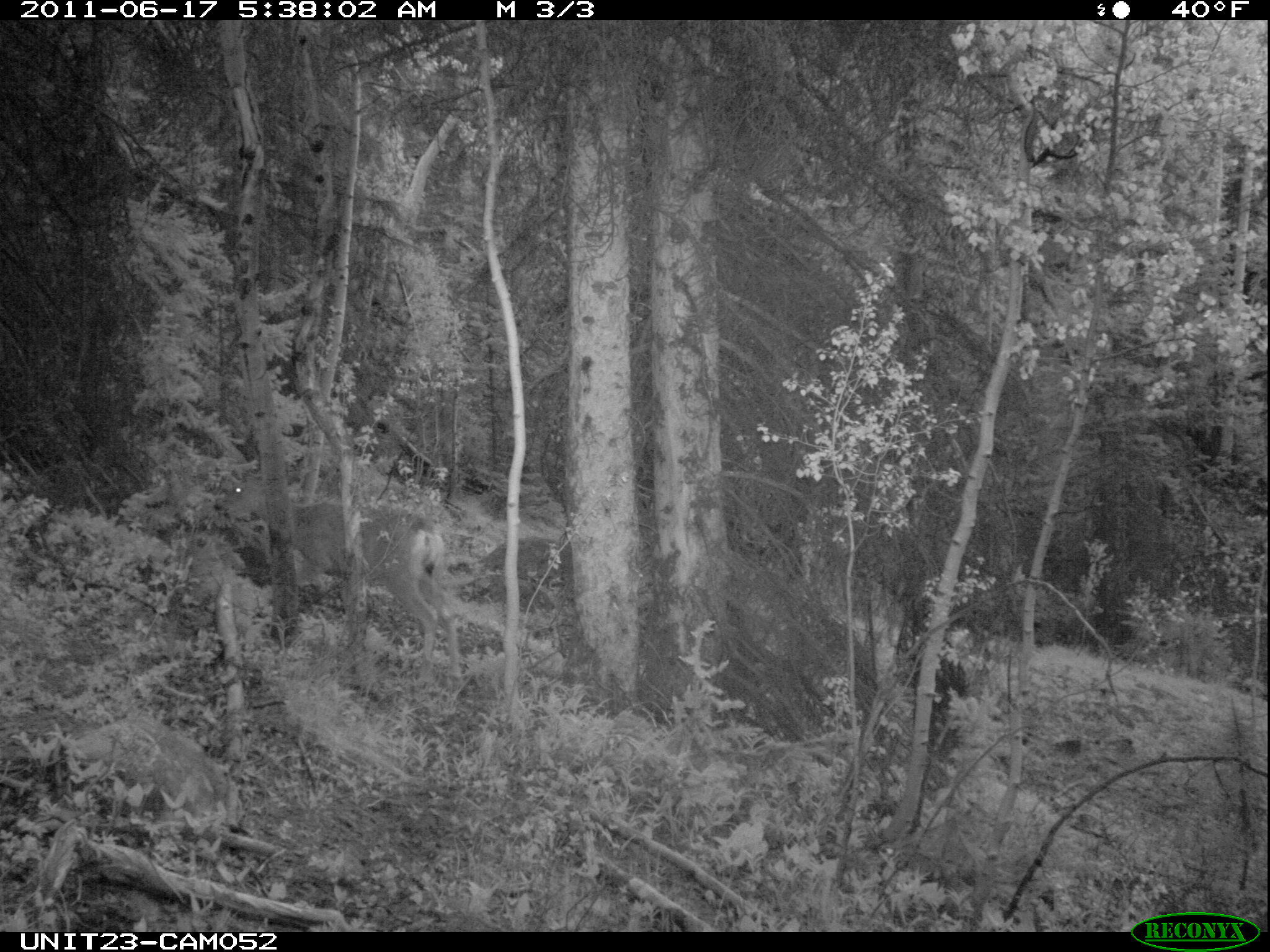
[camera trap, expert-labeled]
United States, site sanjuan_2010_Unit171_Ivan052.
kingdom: Animalia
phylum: Chordata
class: Mammalia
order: Artiodactyla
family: Cervidae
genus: Odocoileus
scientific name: Odocoileus hemionus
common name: mule deer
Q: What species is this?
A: Odocoileus hemionus (mule deer).